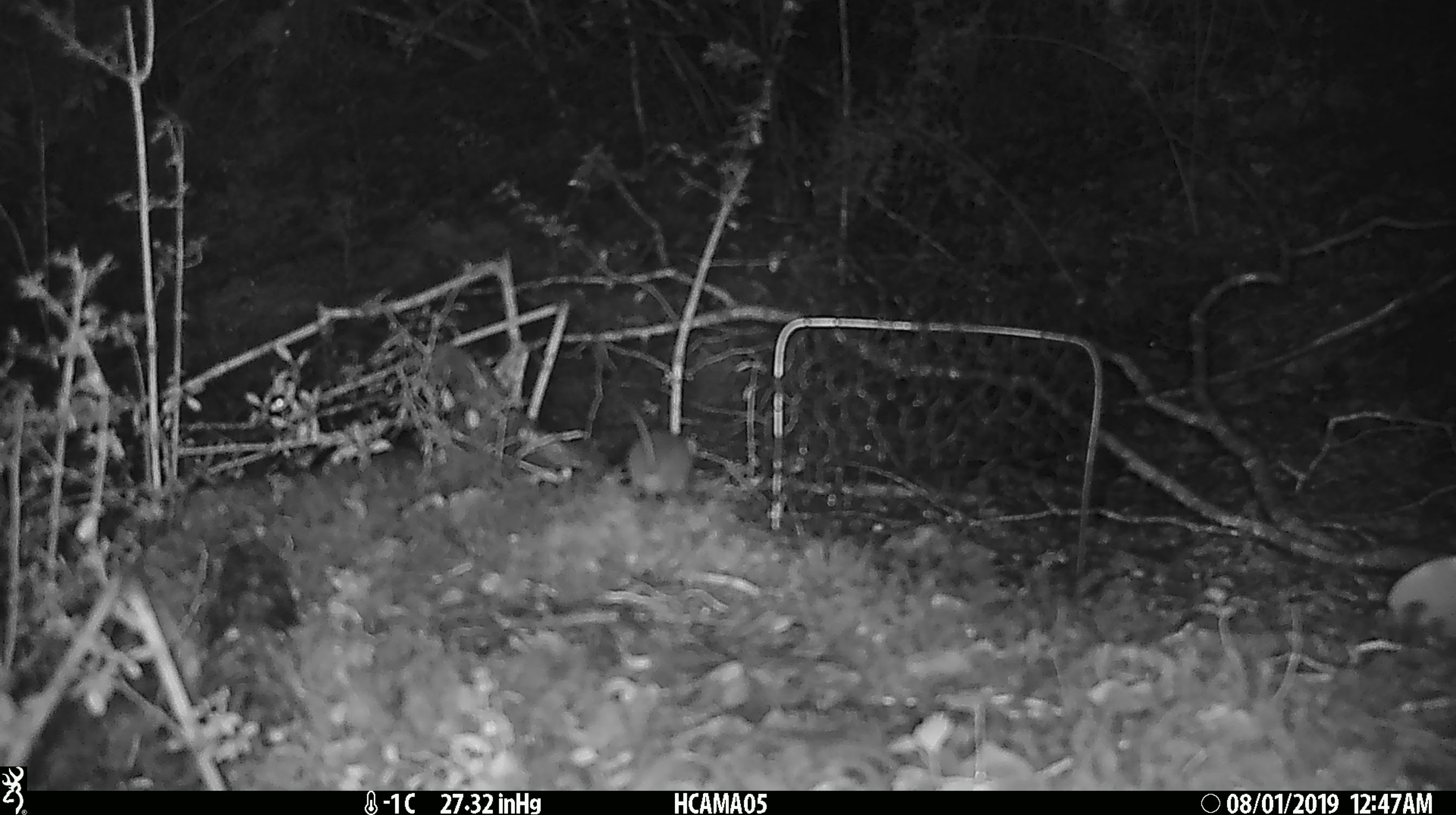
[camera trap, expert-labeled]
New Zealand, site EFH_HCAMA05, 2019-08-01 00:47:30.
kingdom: Animalia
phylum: Chordata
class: Mammalia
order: Rodentia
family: Muridae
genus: Mus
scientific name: Mus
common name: mouse